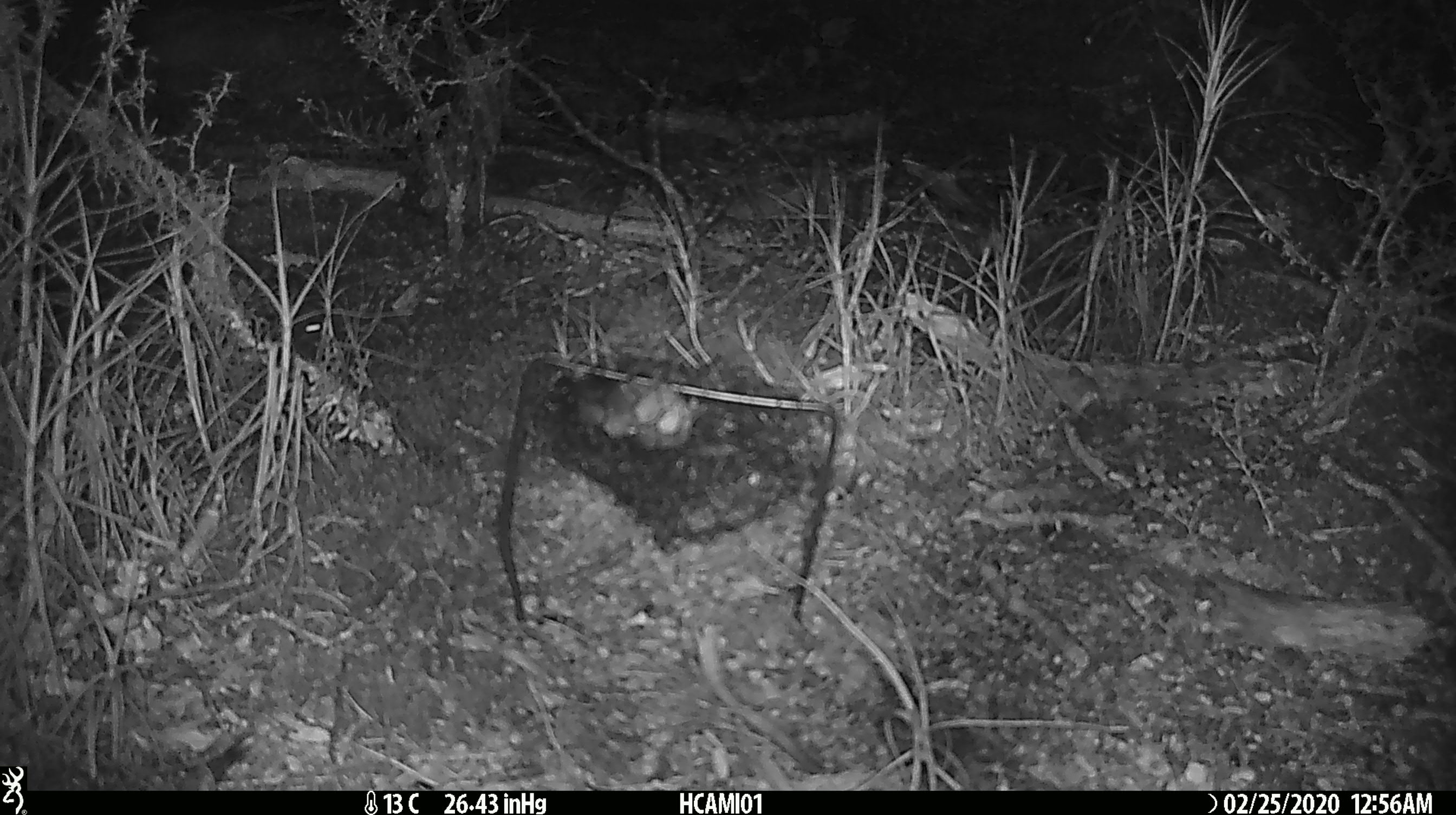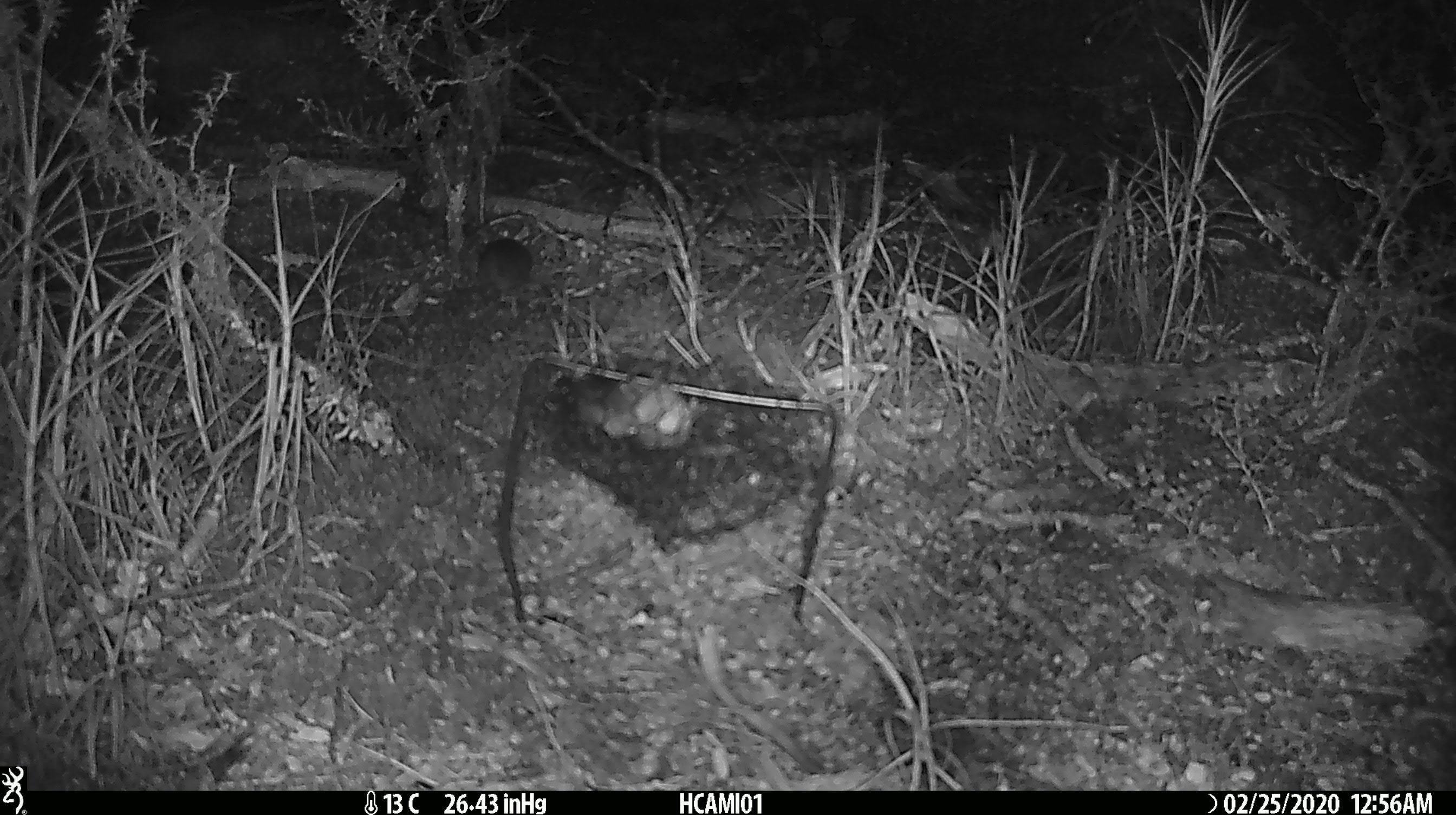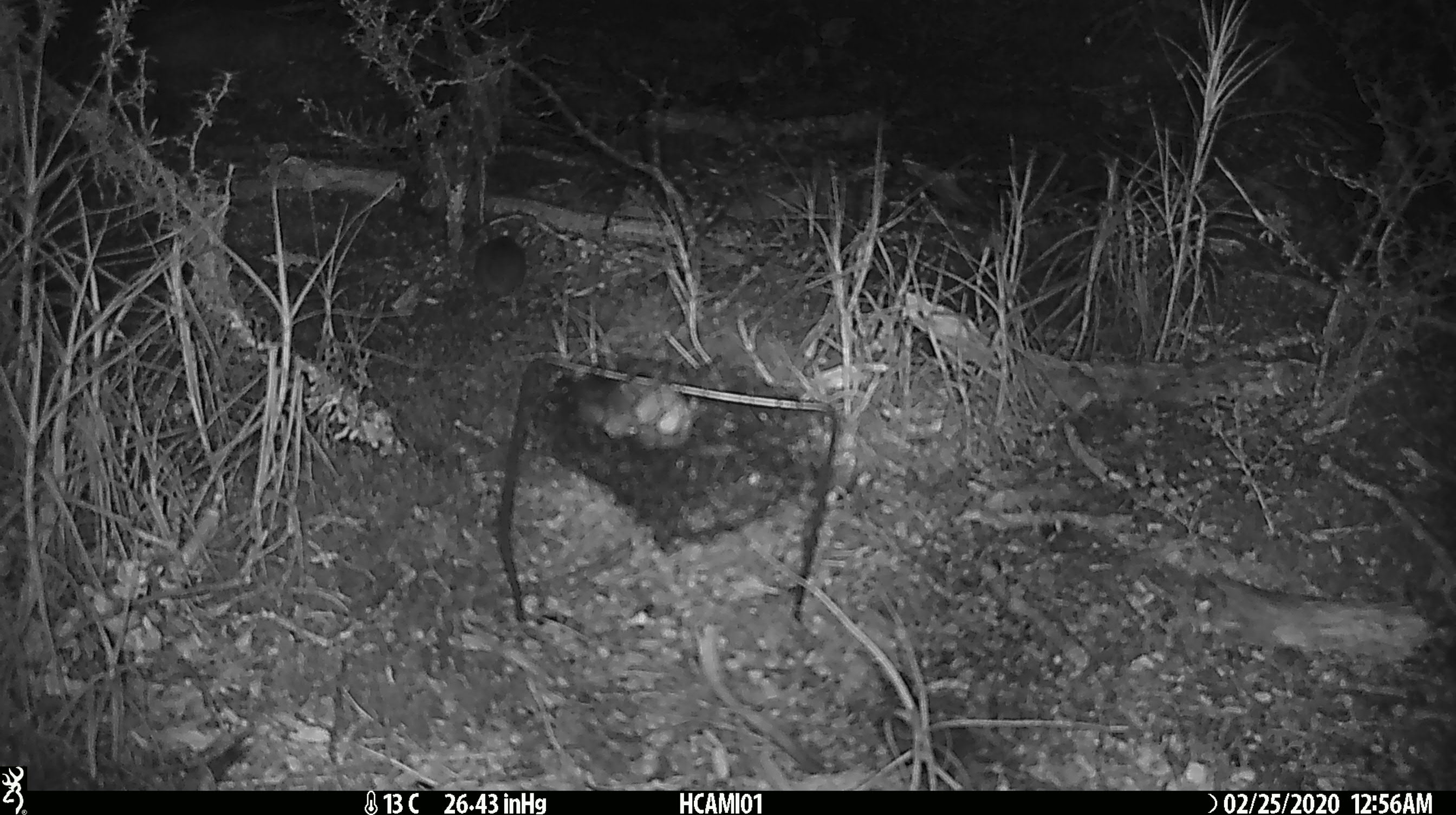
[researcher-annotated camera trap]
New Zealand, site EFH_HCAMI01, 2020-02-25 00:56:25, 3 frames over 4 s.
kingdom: Animalia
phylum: Chordata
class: Mammalia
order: Rodentia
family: Muridae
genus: Mus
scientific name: Mus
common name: mouse